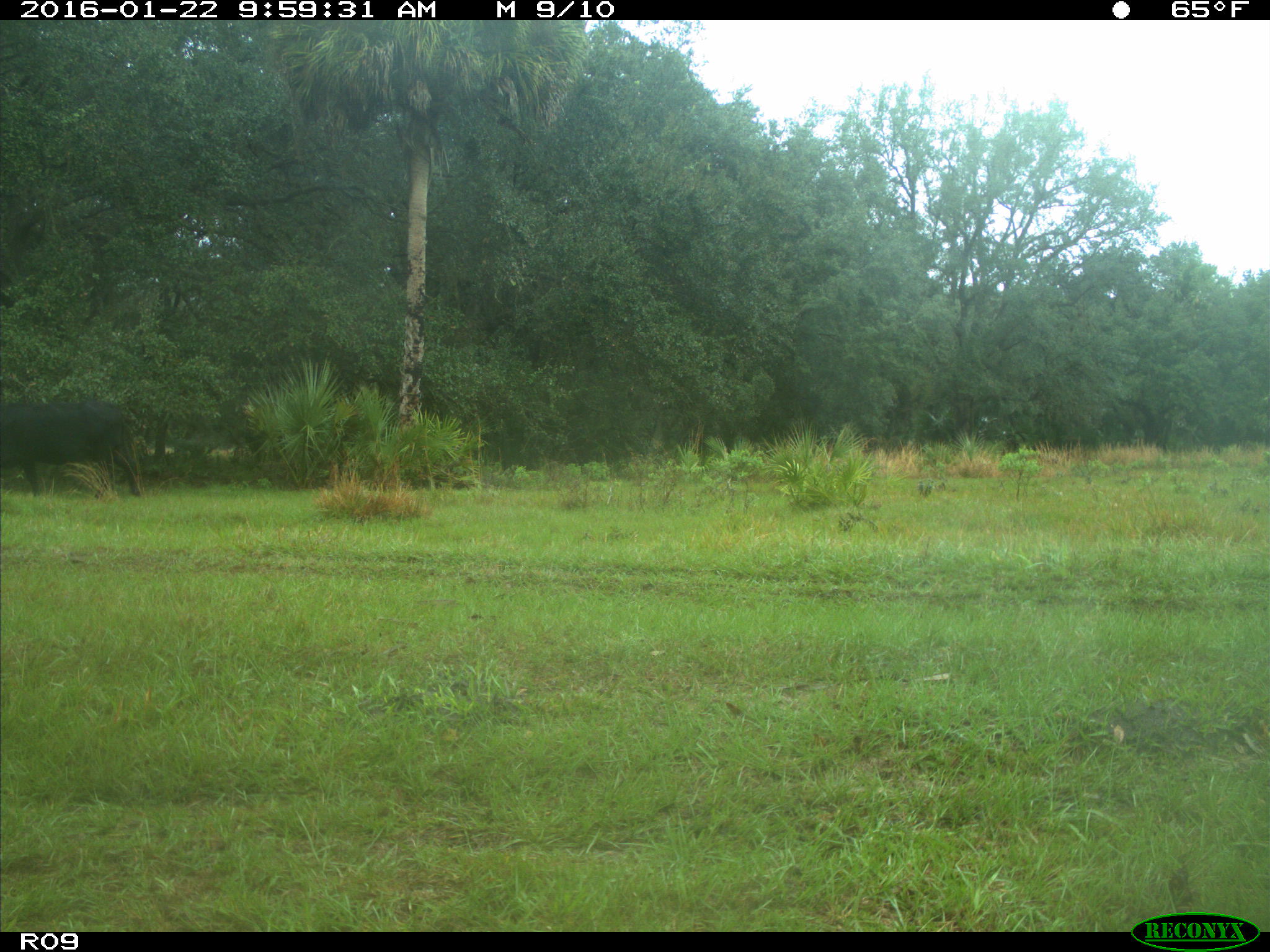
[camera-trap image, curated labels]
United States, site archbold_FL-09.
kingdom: Animalia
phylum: Chordata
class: Mammalia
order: Artiodactyla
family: Bovidae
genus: Bos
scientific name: Bos taurus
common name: domestic cow